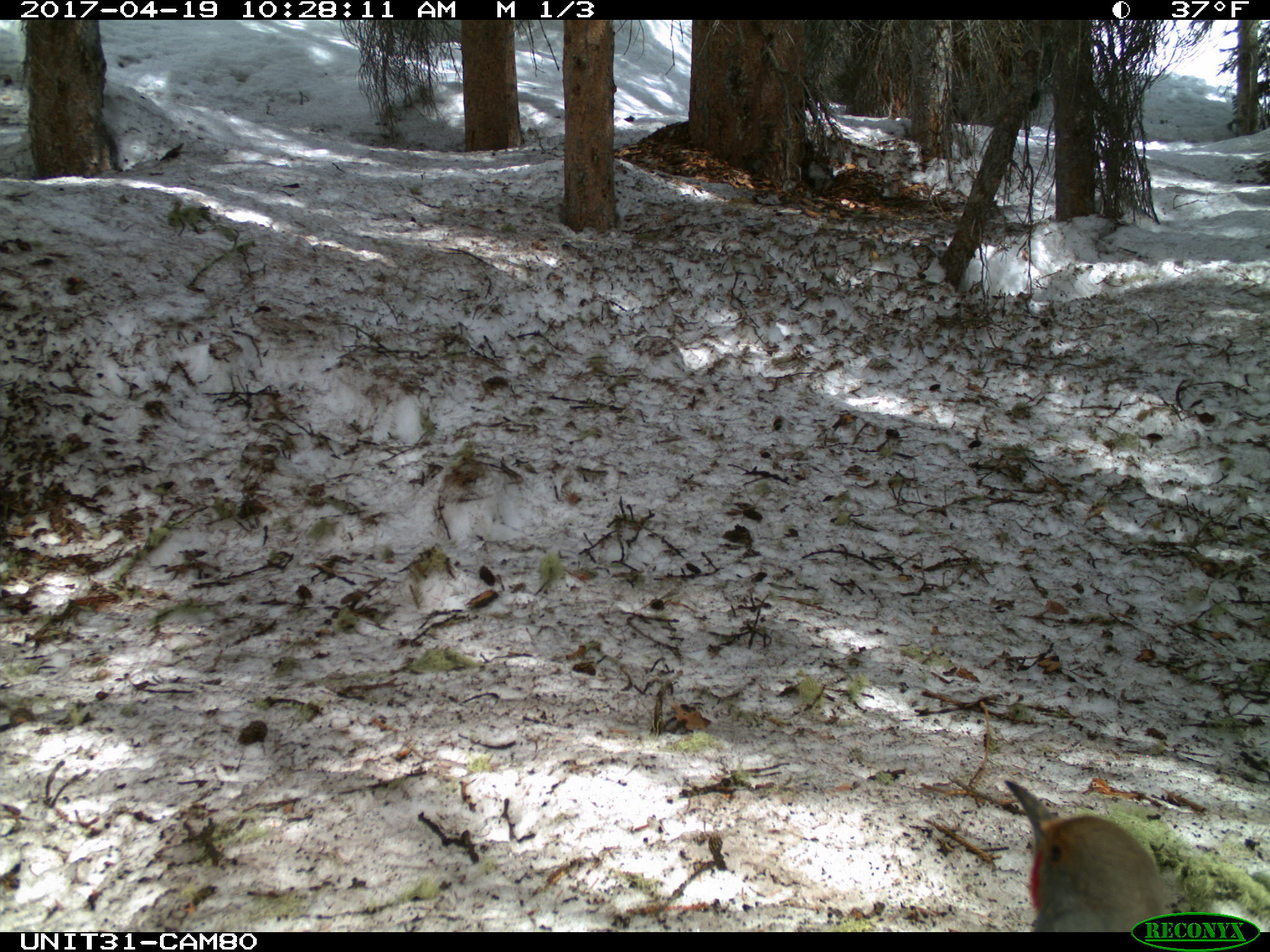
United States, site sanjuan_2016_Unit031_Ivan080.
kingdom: Animalia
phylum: Chordata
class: Aves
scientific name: Aves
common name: birds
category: unidentified bird